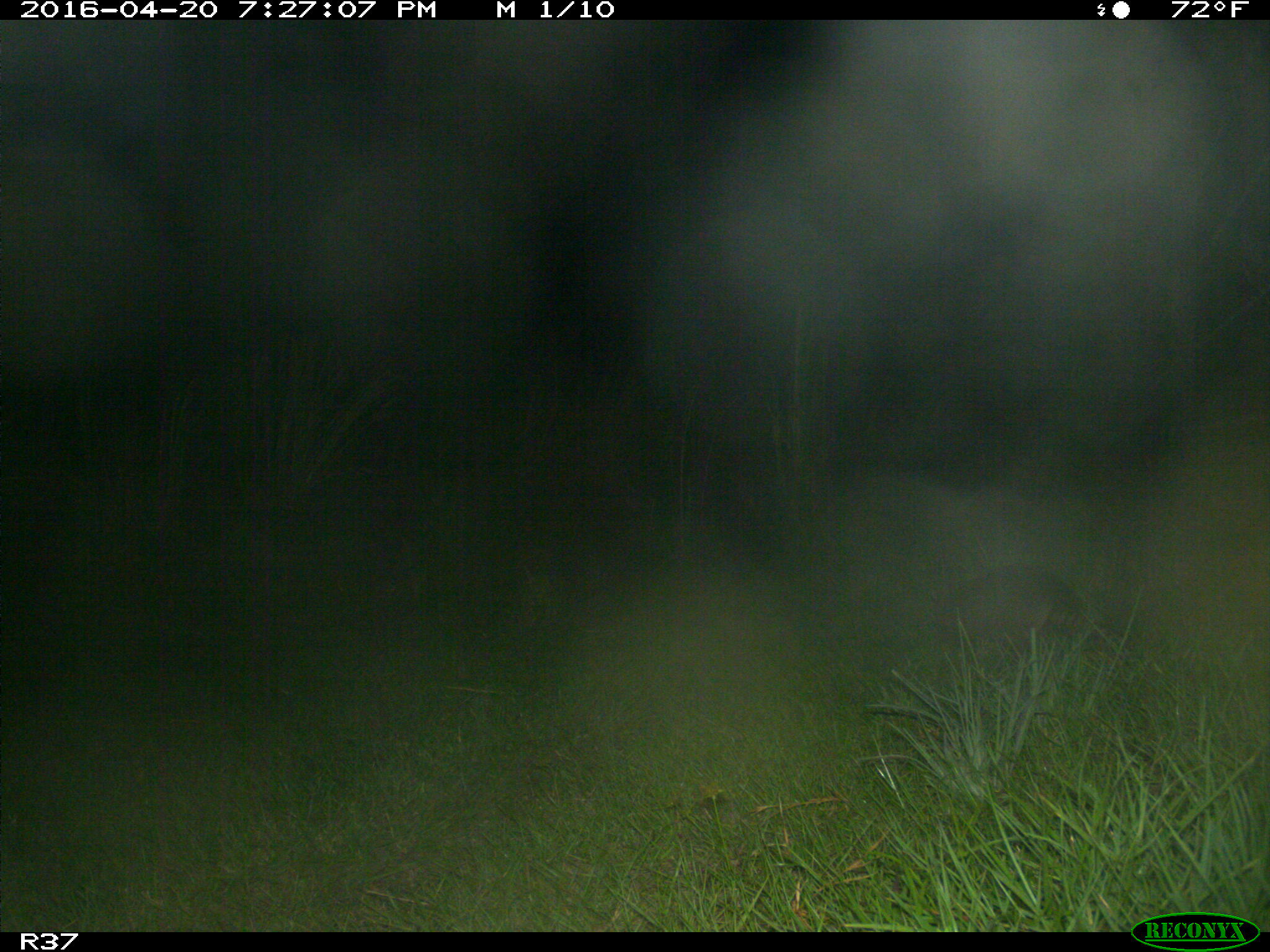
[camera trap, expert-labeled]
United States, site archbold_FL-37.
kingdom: Animalia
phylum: Chordata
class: Mammalia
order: Cingulata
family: Dasypodidae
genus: Dasypus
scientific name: Dasypus novemcinctus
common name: nine-banded armadillo